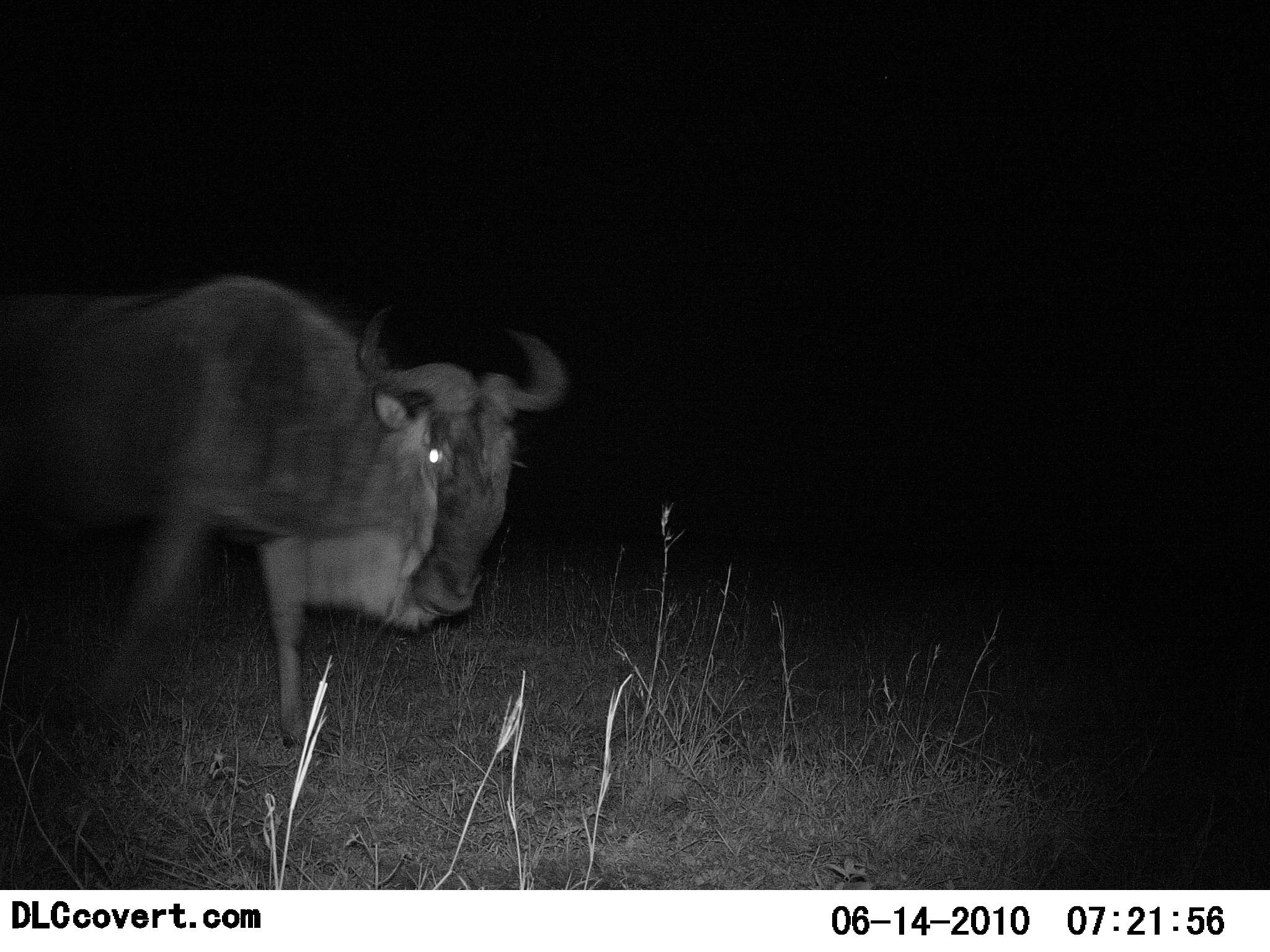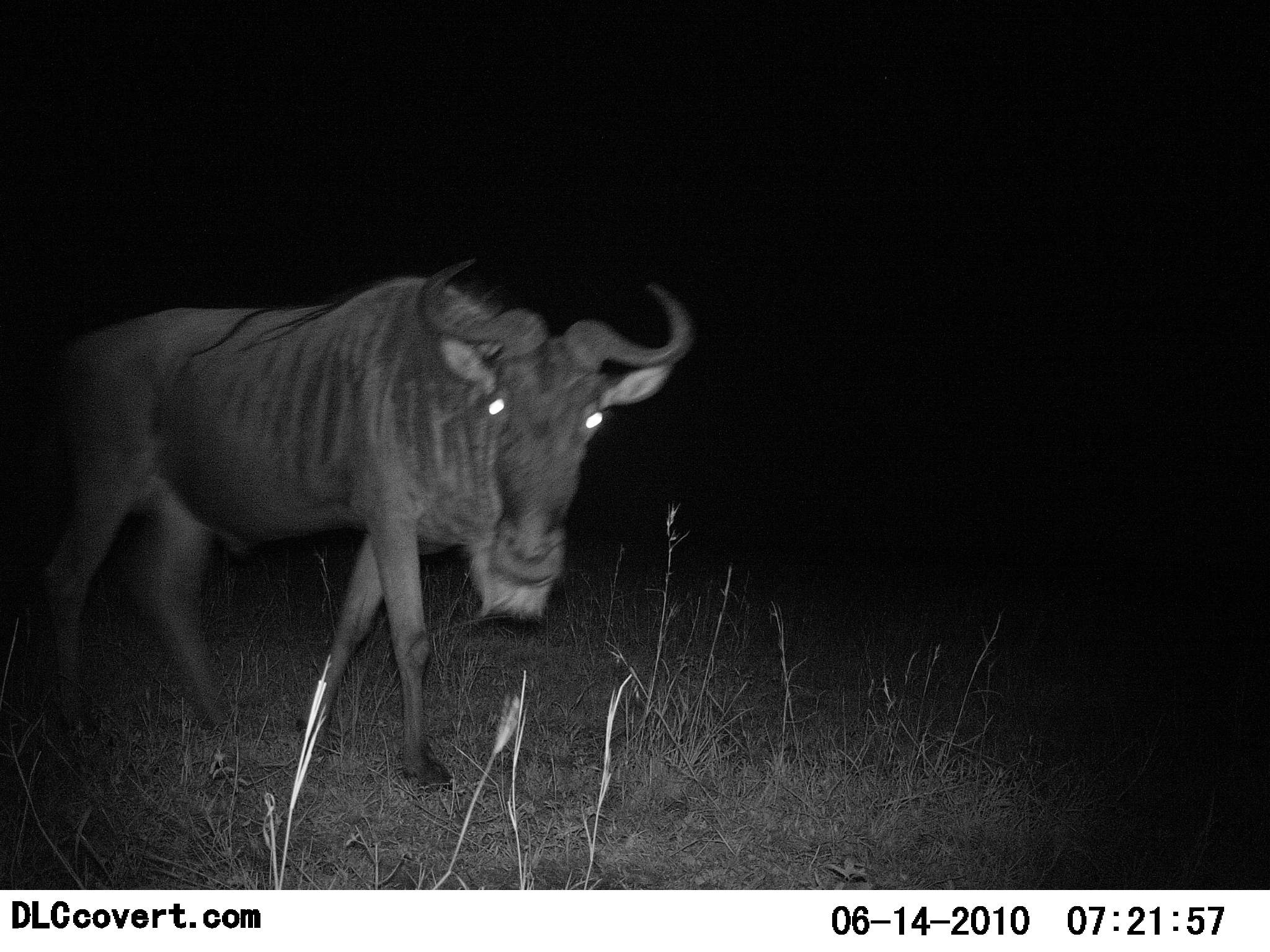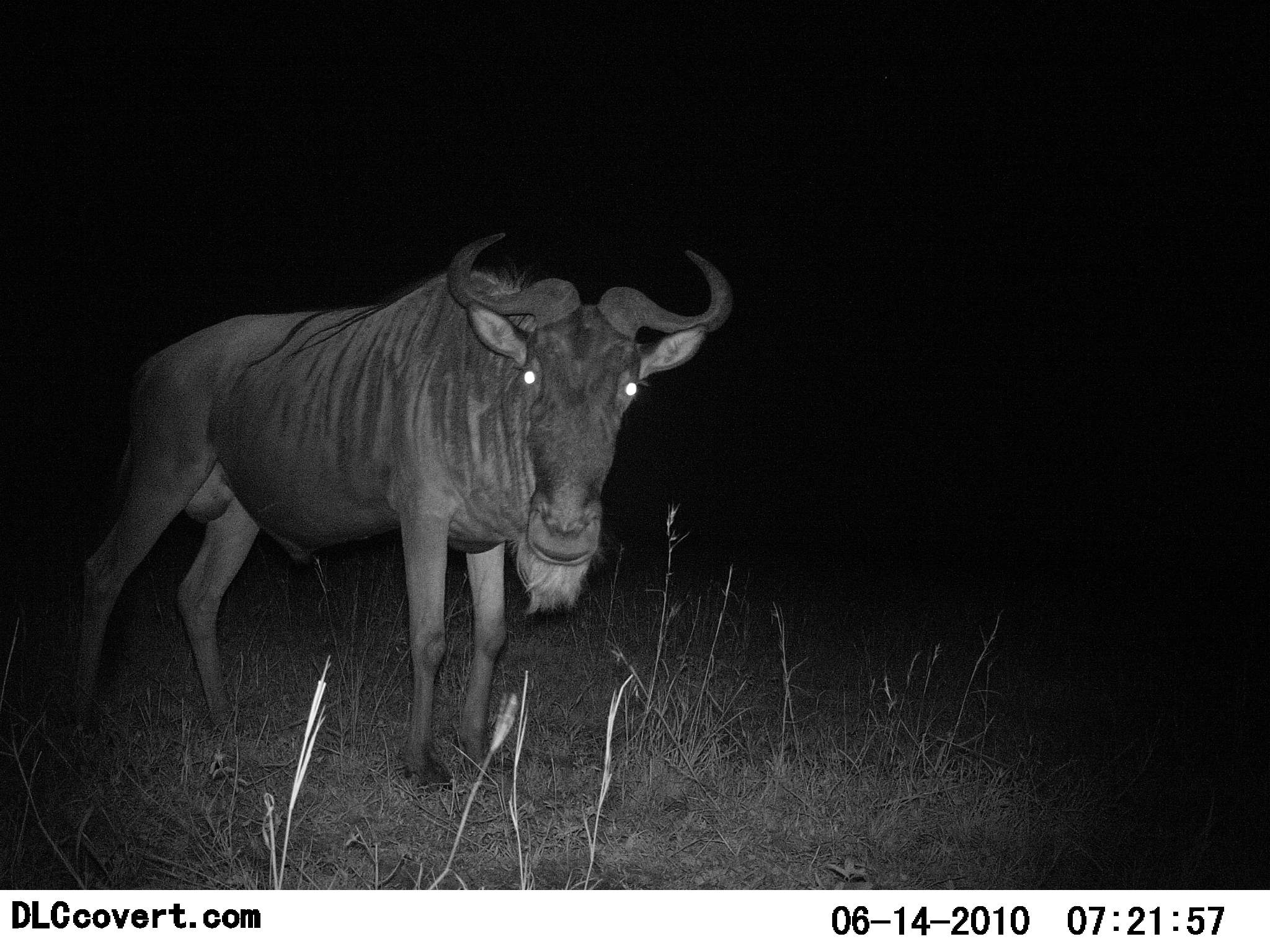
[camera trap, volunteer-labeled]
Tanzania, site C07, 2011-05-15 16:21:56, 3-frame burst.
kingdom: Animalia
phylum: Chordata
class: Mammalia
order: Artiodactyla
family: Bovidae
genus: Connochaetes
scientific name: Connochaetes taurinus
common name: blue wildebeest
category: wildebeest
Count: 1.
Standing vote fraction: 25%.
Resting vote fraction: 0%.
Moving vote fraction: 75%.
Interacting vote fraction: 0%.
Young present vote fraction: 0%.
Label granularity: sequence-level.